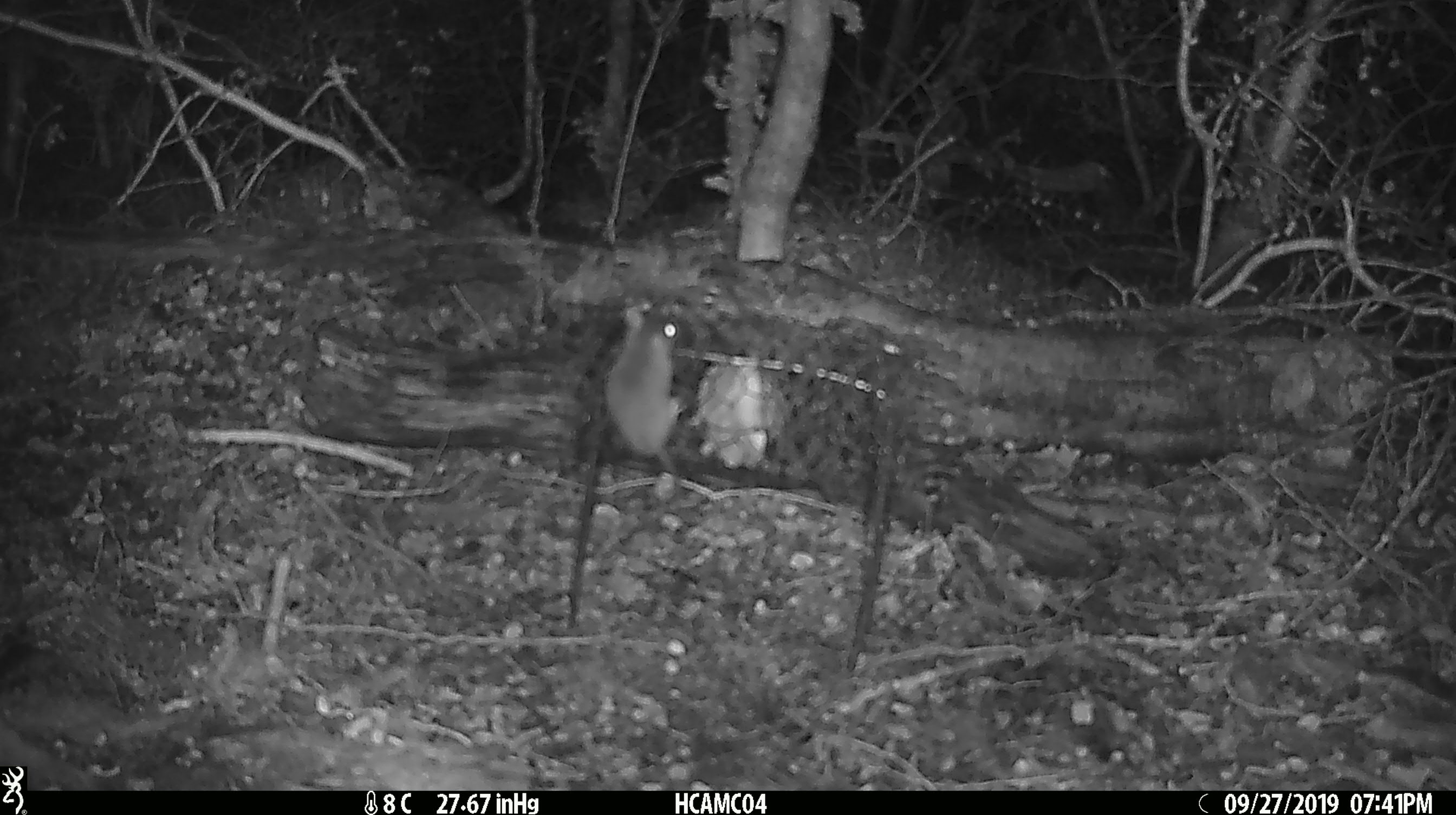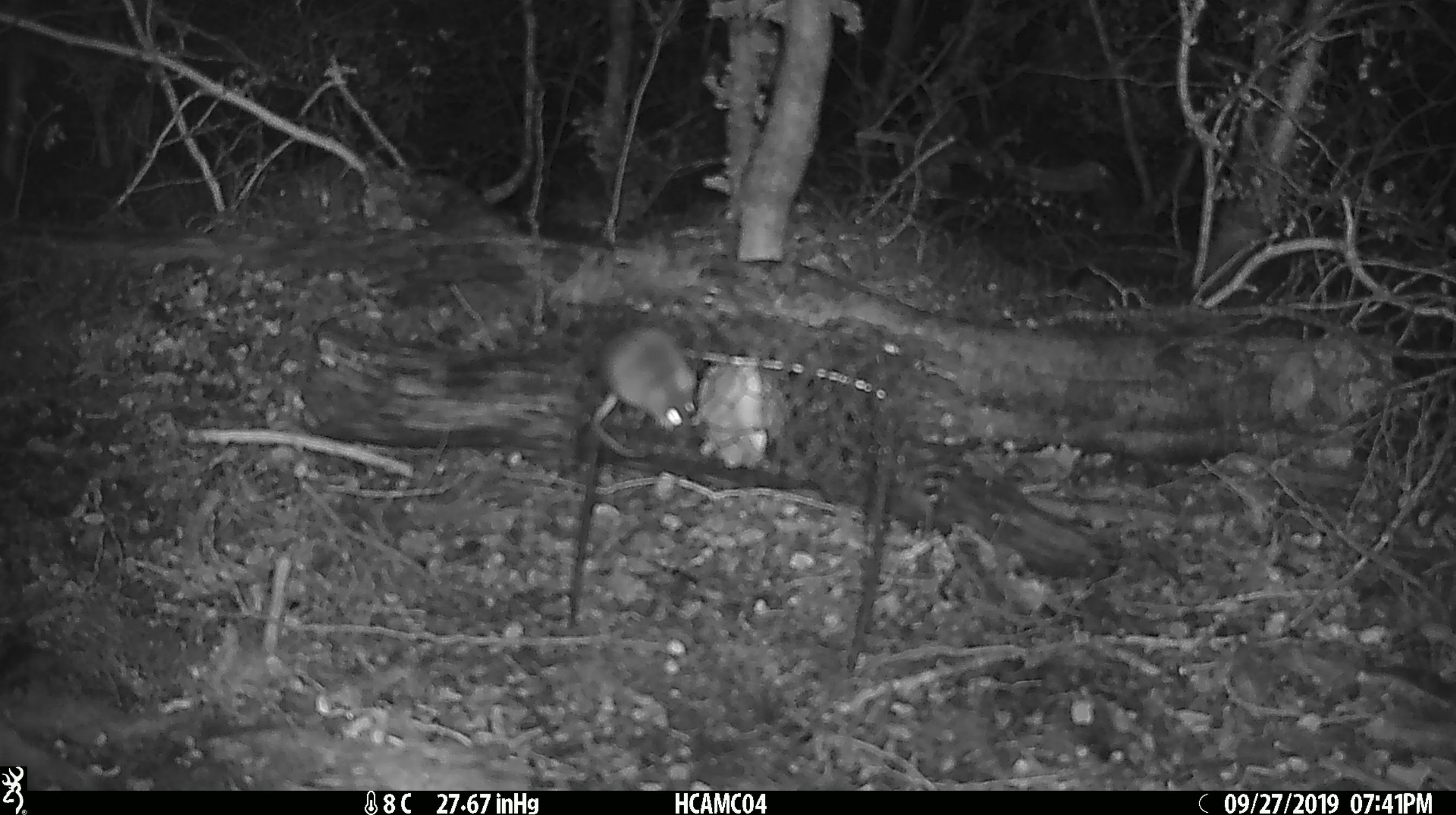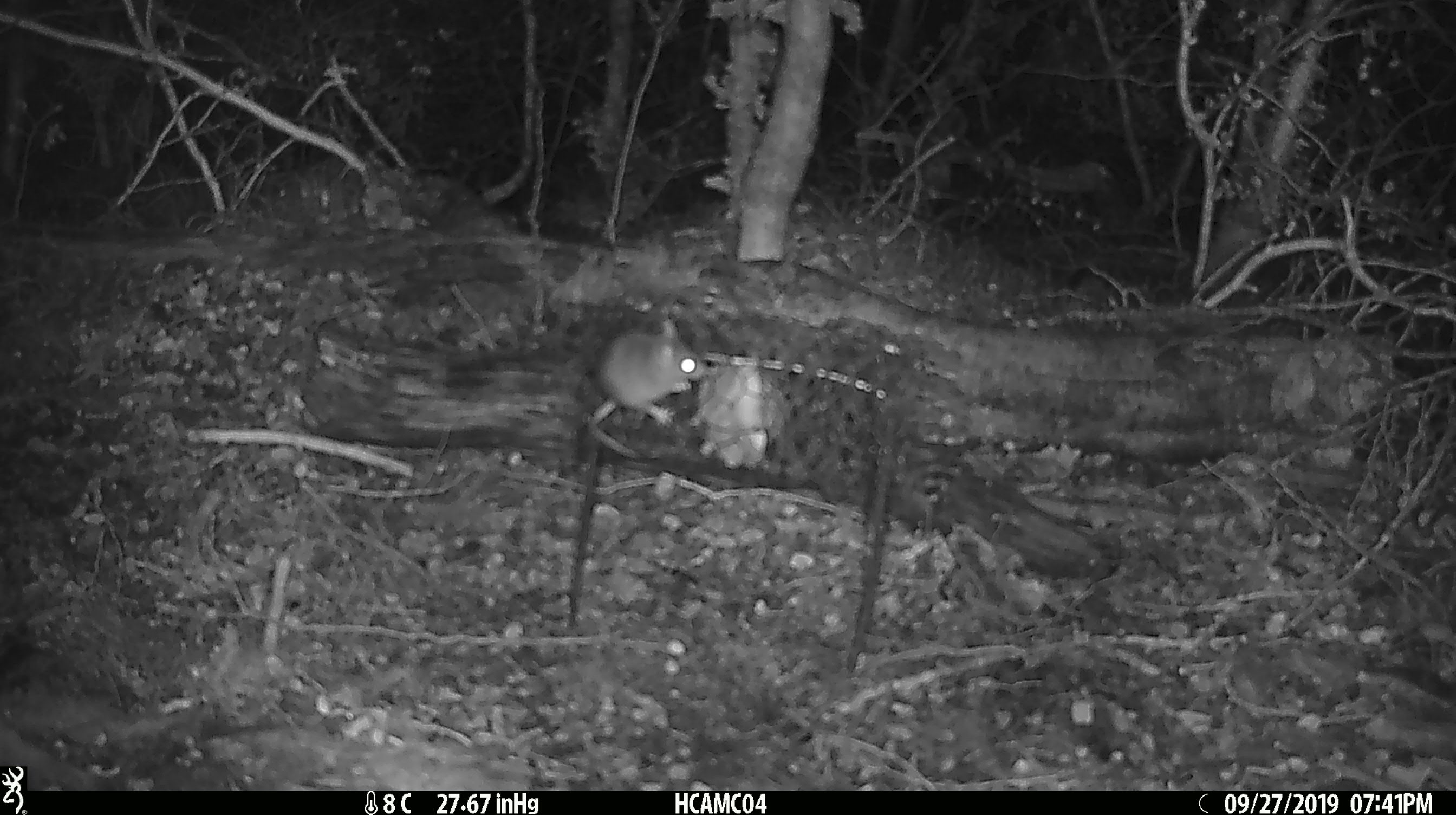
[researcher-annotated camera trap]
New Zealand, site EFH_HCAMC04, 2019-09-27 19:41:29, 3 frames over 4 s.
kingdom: Animalia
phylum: Chordata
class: Mammalia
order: Rodentia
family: Muridae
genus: Mus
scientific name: Mus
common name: mouse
Mouse (Mus).